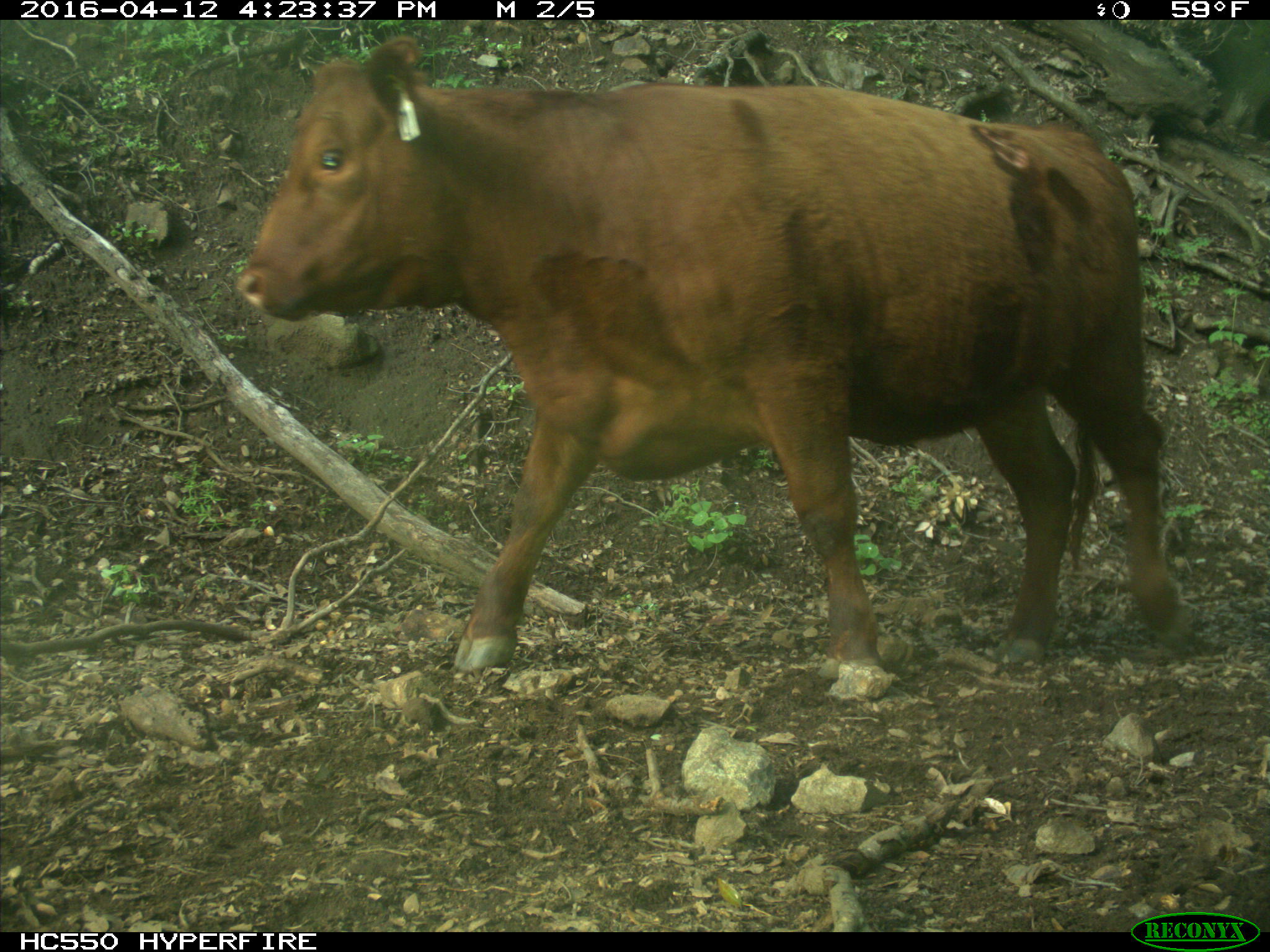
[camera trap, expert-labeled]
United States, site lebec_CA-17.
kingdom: Animalia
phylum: Chordata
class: Mammalia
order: Artiodactyla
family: Bovidae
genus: Bos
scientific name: Bos taurus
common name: domestic cow